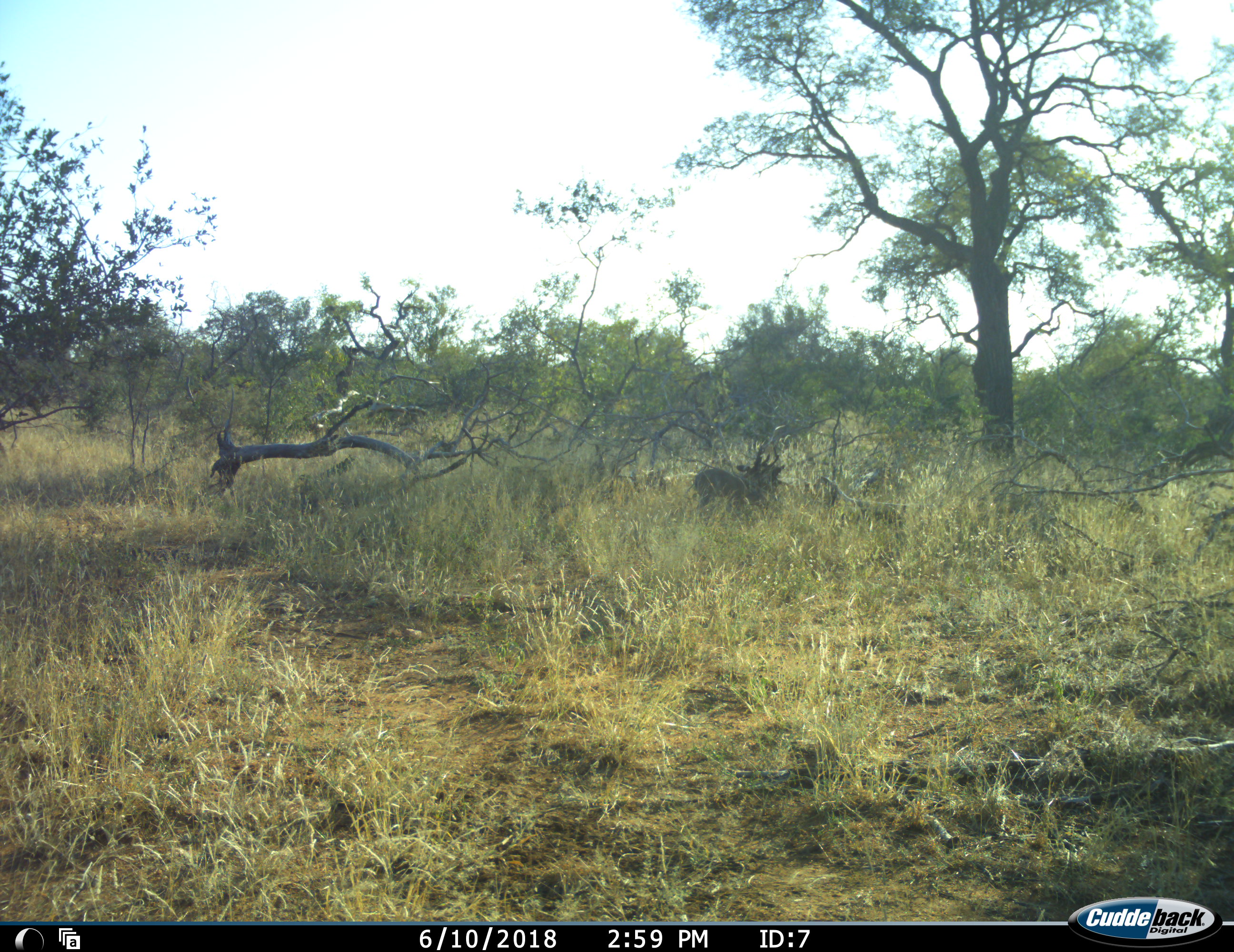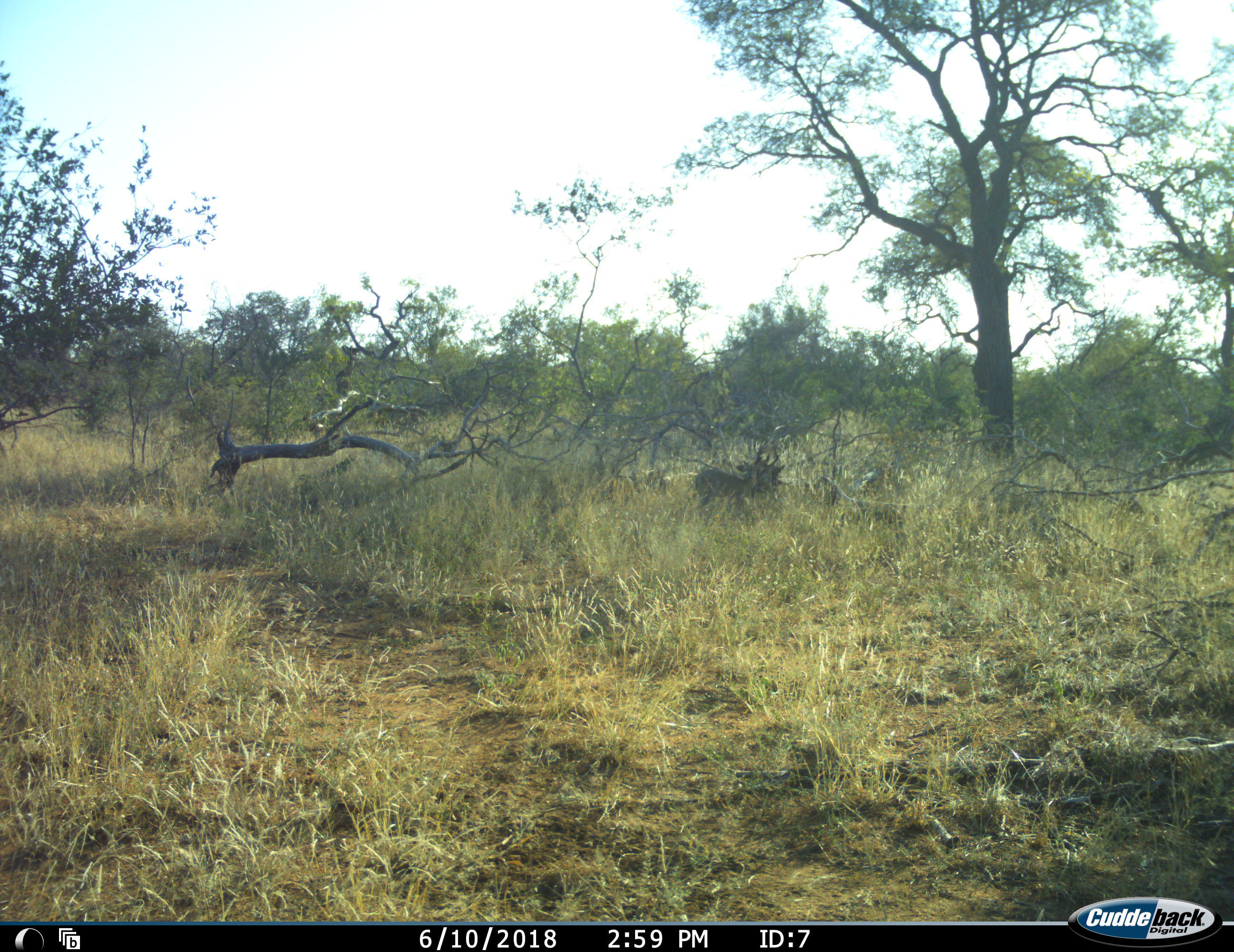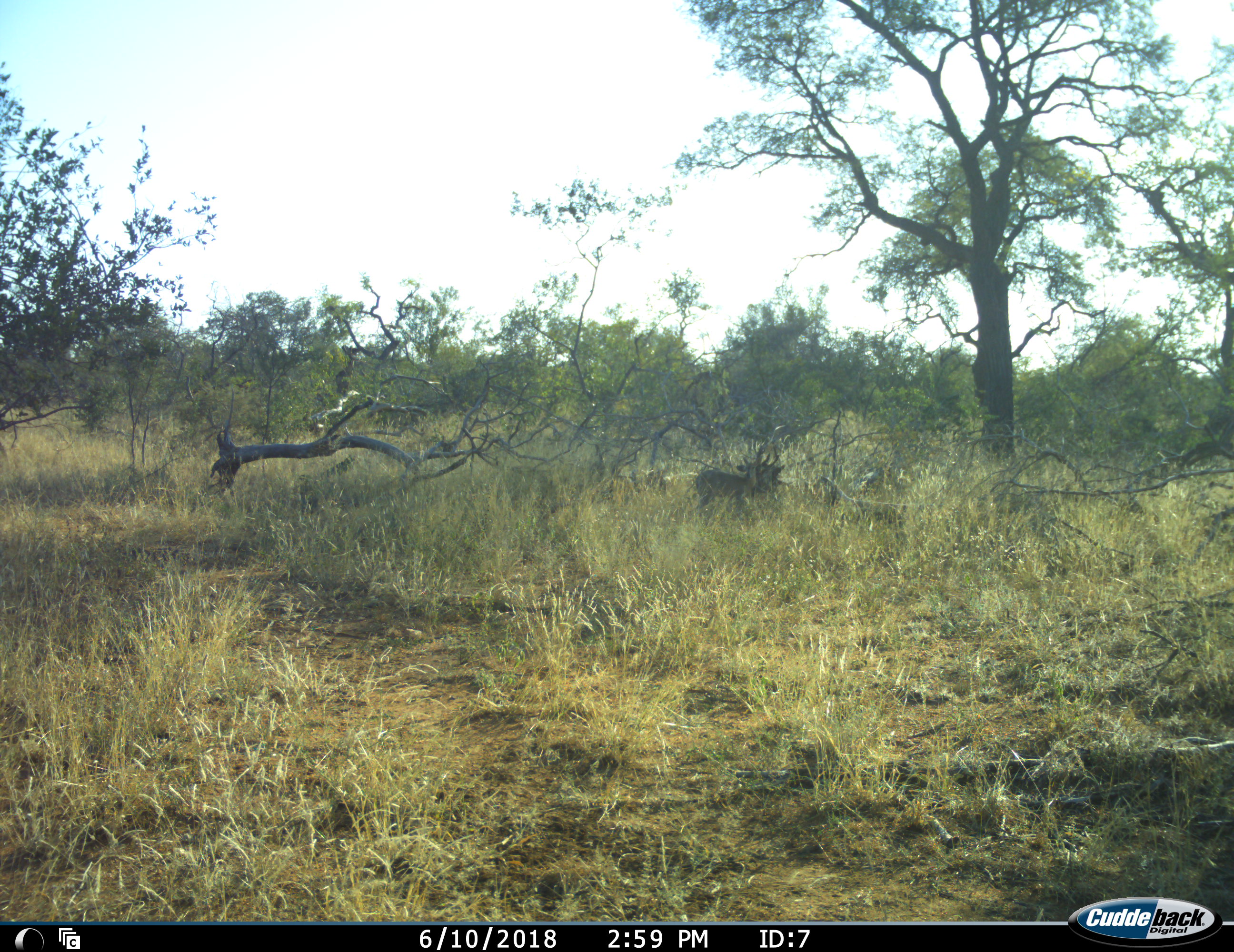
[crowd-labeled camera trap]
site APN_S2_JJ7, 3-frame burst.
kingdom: Animalia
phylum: Chordata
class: Mammalia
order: Artiodactyla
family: Bovidae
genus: Sylvicapra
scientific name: Sylvicapra grimmia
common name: common duiker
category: duikercommongrey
Duikercommongrey (common duiker) (Sylvicapra grimmia), count 1. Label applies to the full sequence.